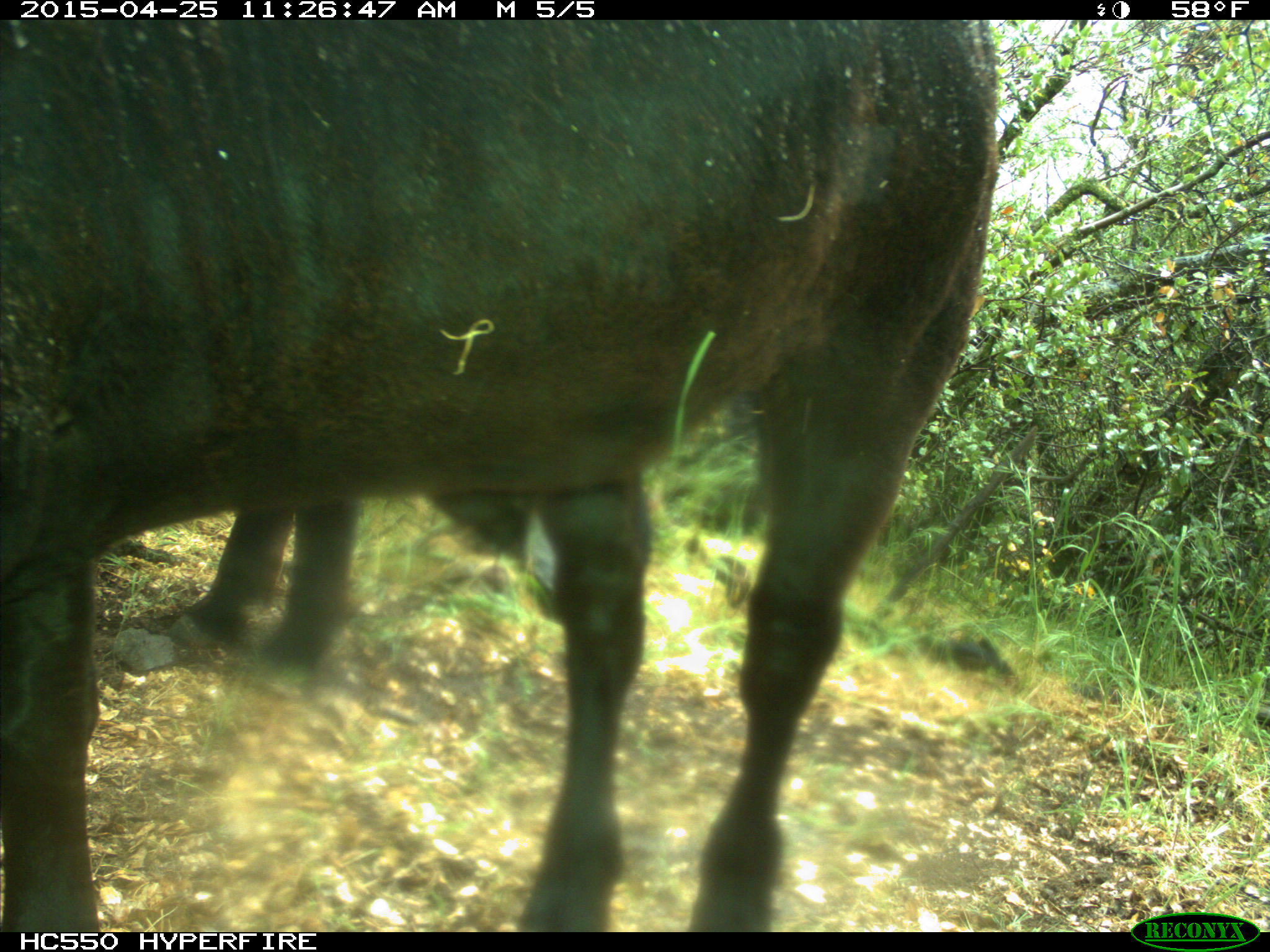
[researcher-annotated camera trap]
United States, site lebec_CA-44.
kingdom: Animalia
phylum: Chordata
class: Mammalia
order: Artiodactyla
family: Suidae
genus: Sus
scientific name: Sus scrofa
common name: wild boar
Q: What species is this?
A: Sus scrofa (wild boar).